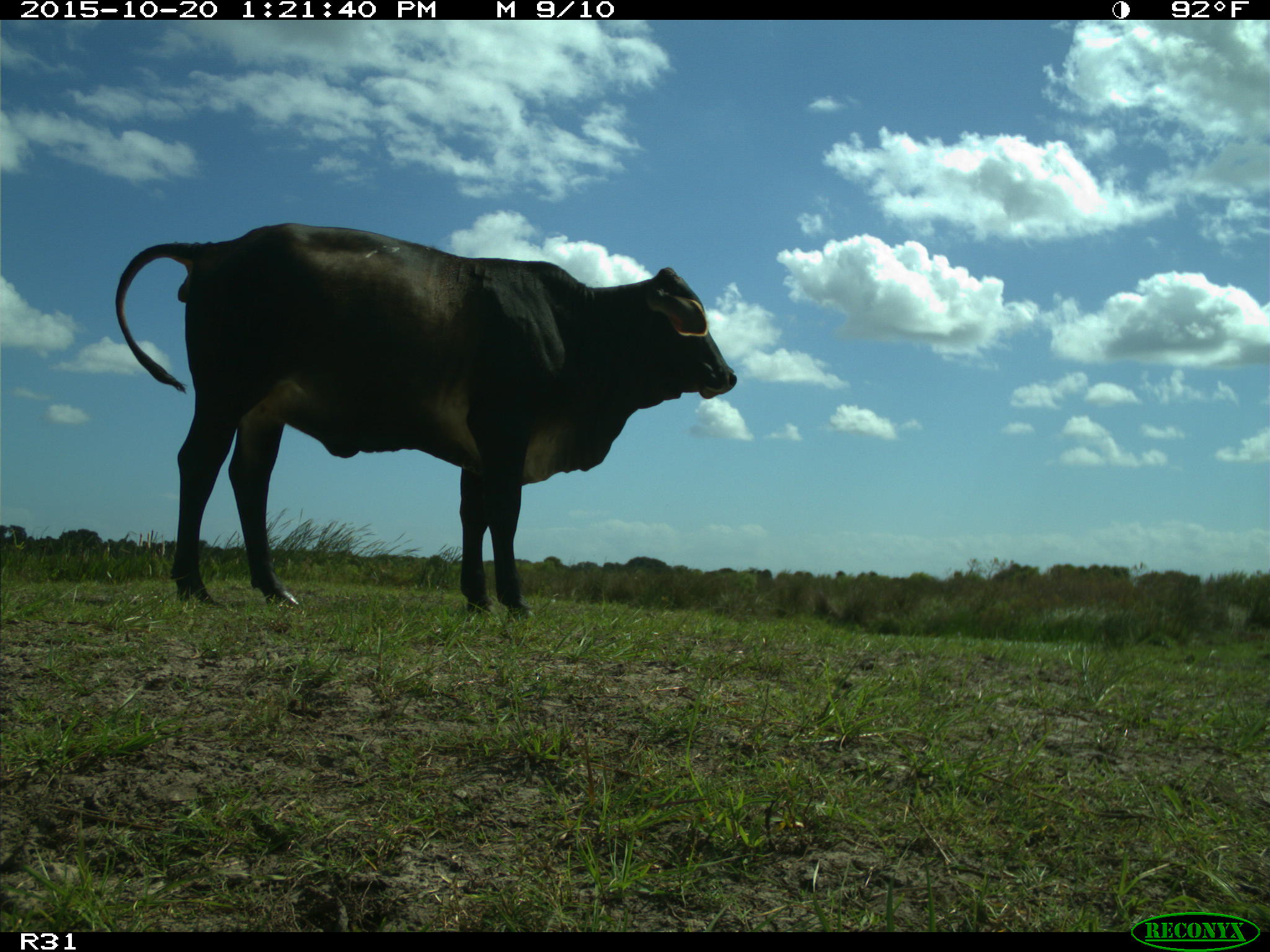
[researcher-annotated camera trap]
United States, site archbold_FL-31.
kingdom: Animalia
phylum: Chordata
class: Mammalia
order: Artiodactyla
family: Bovidae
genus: Bos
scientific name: Bos taurus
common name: domestic cow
Bos taurus (domestic cow).